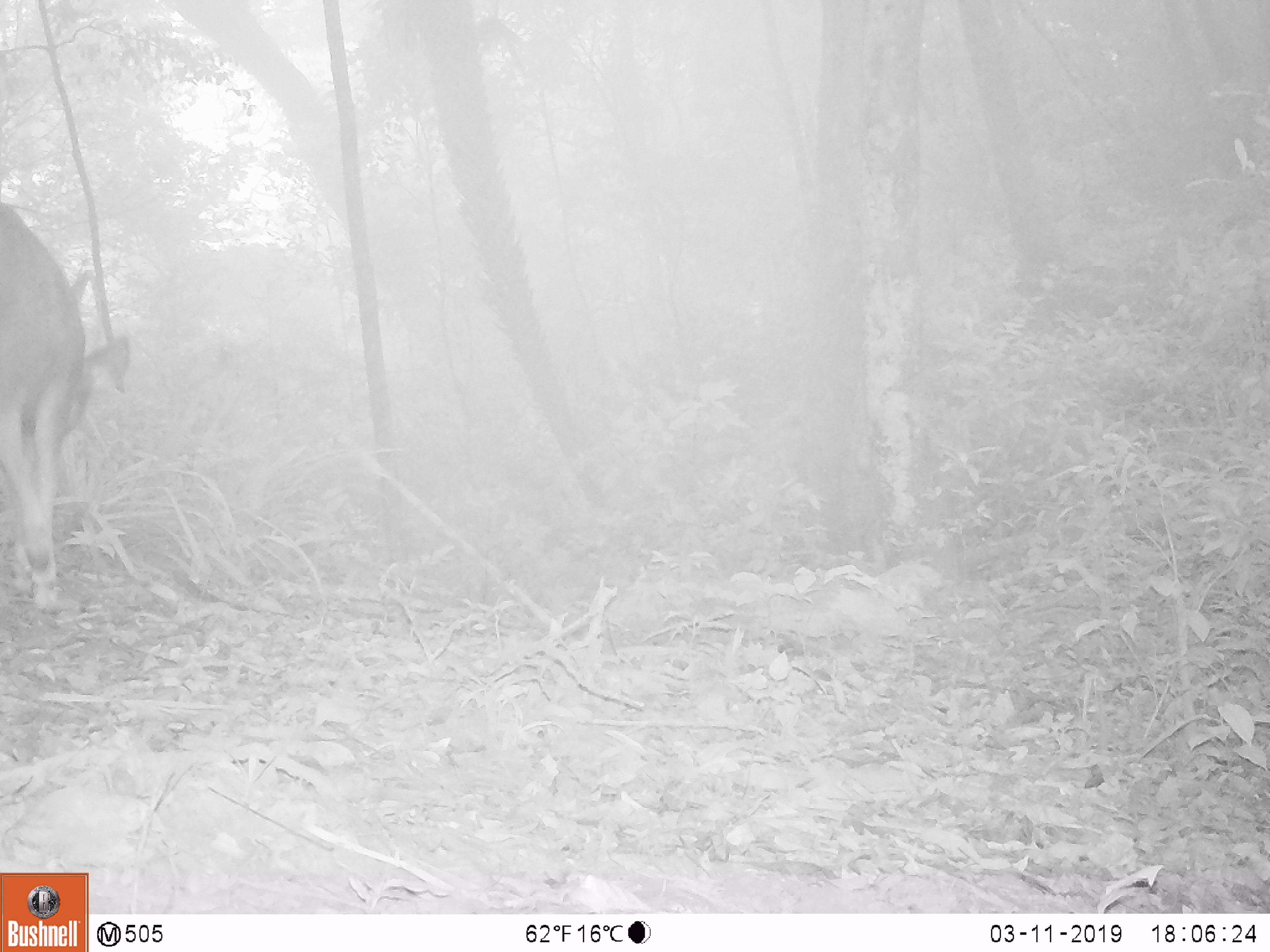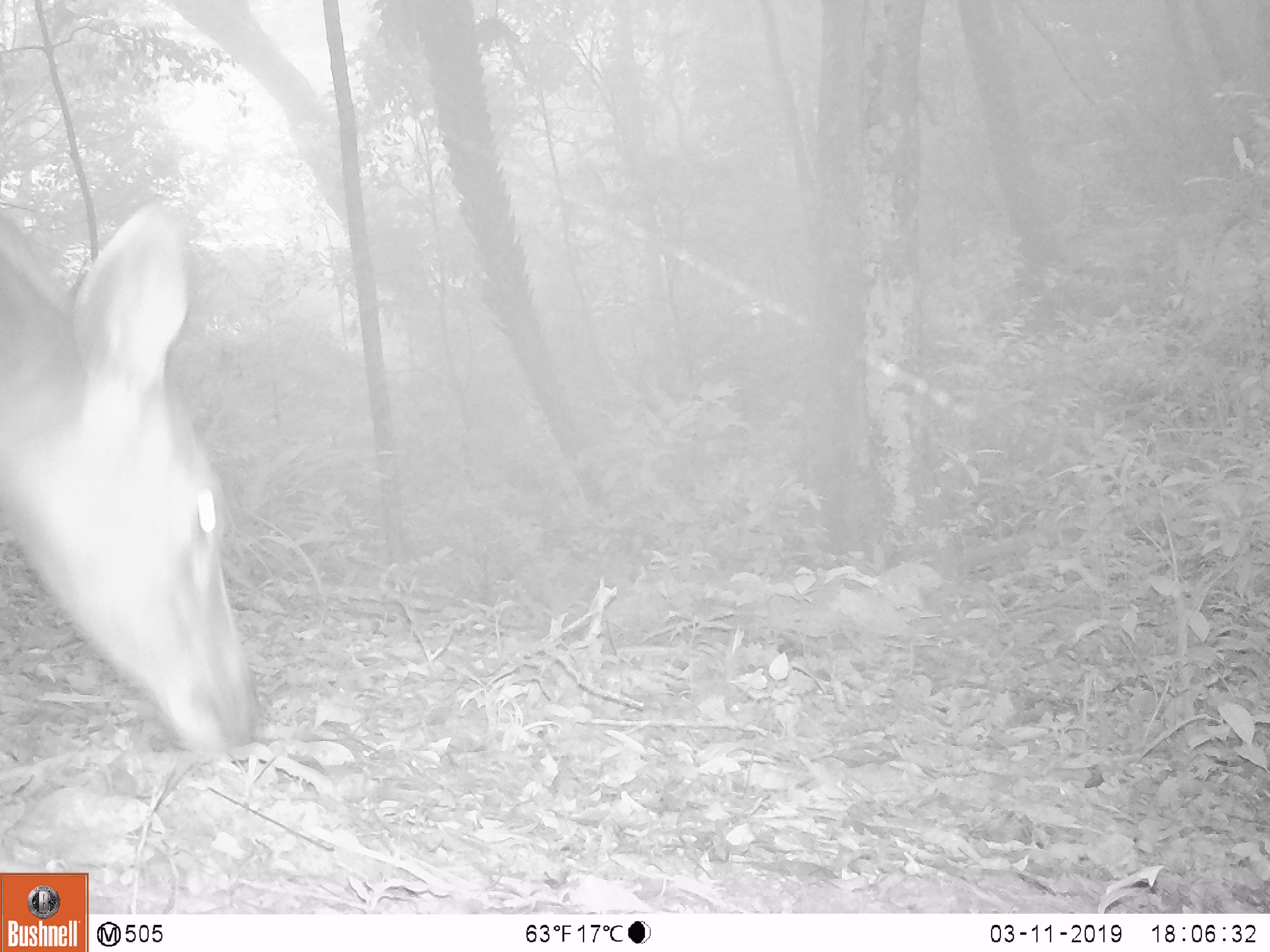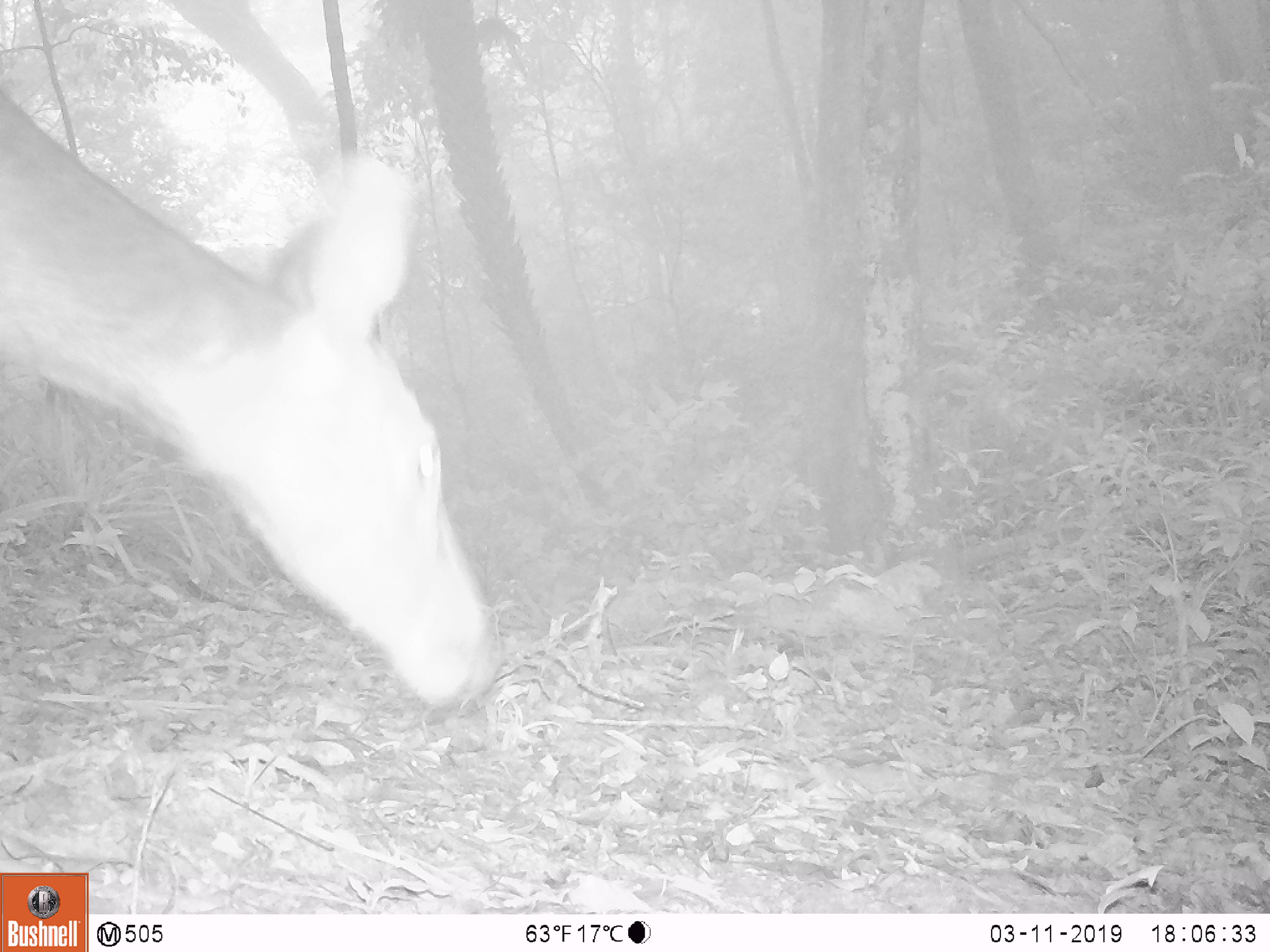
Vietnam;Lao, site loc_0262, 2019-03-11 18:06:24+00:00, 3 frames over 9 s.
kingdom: Animalia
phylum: Chordata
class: Mammalia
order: Artiodactyla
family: Cervidae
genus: Rusa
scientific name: Rusa unicolor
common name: sambar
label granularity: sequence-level